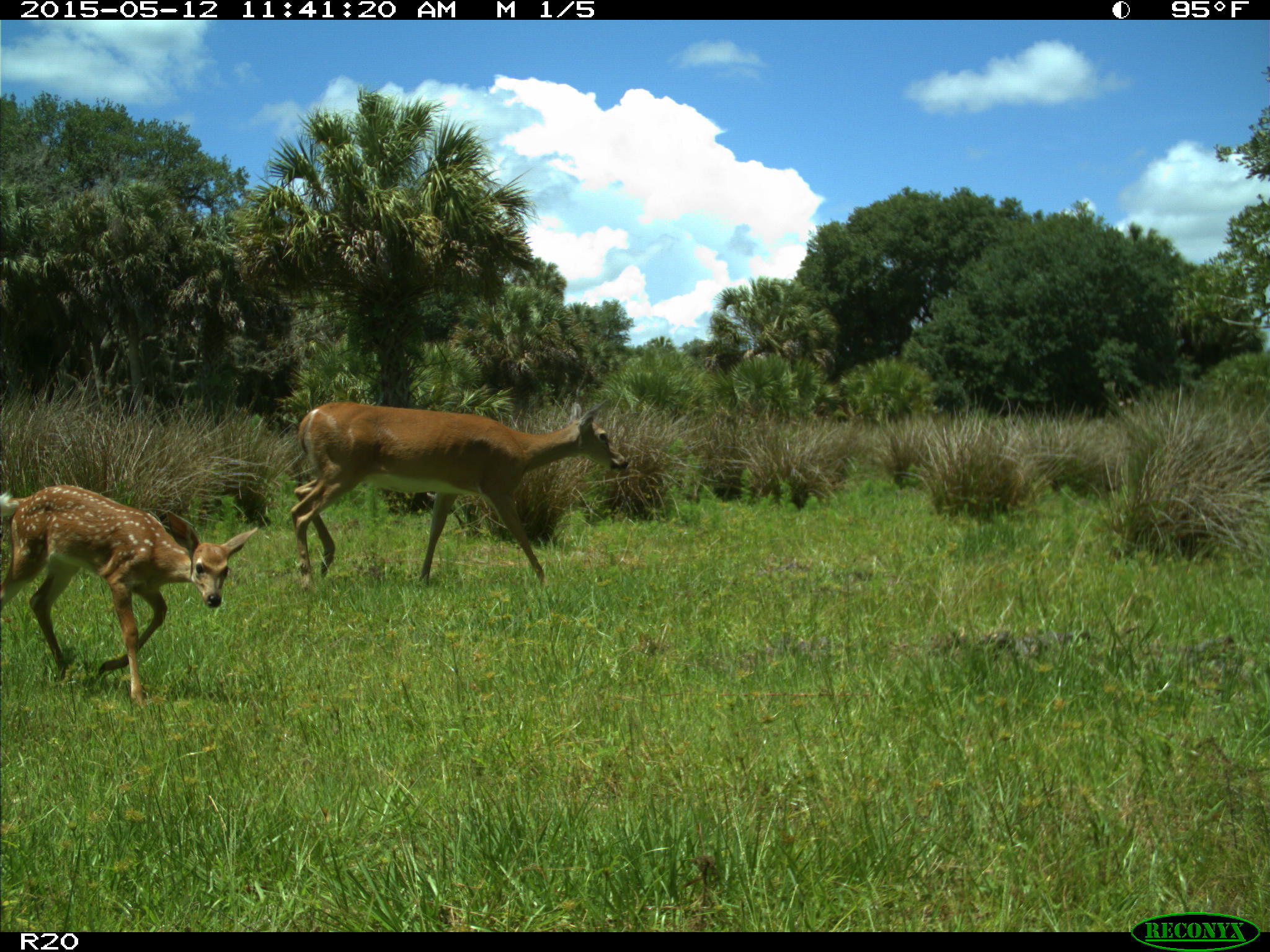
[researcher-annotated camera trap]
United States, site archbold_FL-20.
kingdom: Animalia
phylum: Chordata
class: Mammalia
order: Artiodactyla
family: Cervidae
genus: Odocoileus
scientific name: Odocoileus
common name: deer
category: unidentified deer